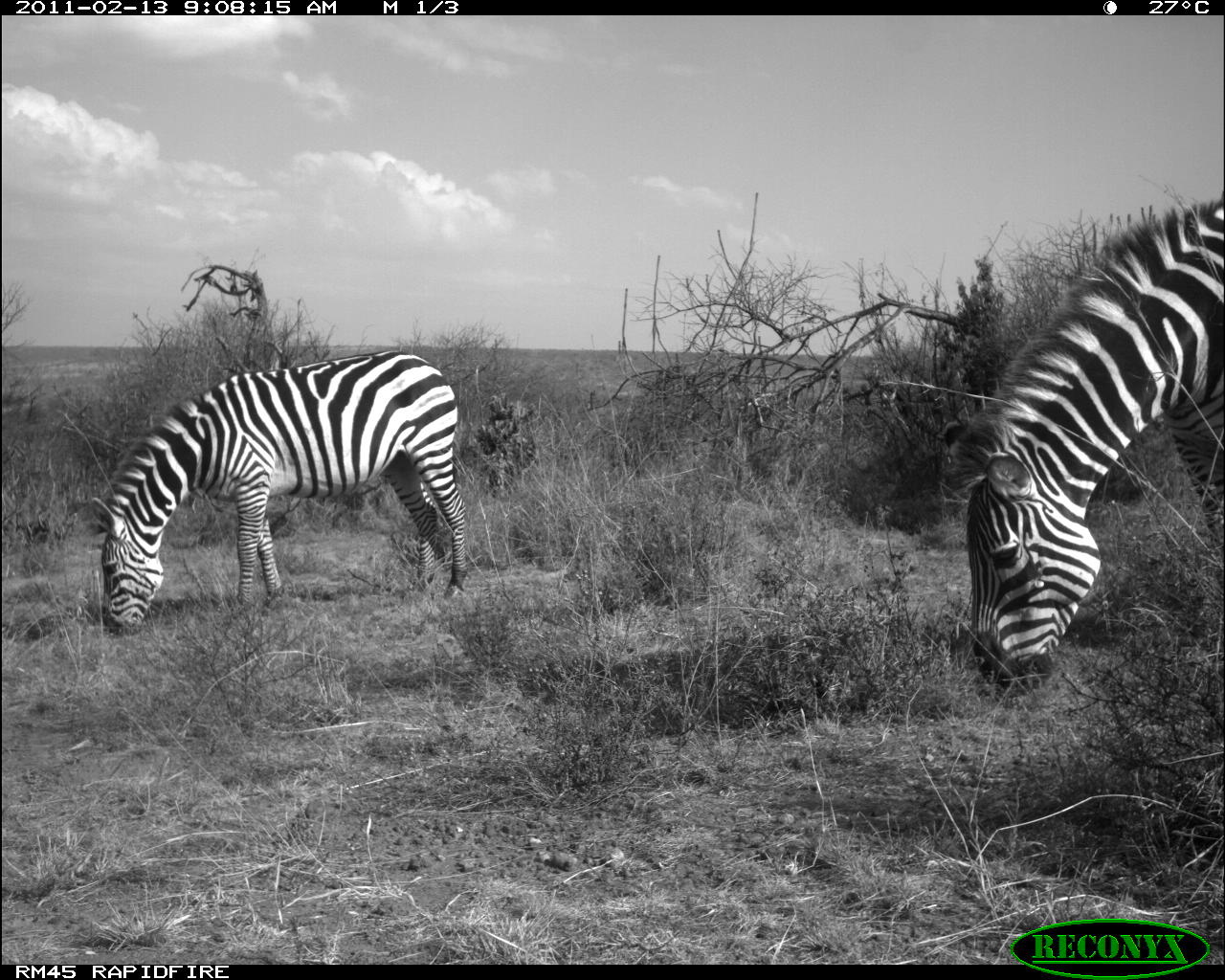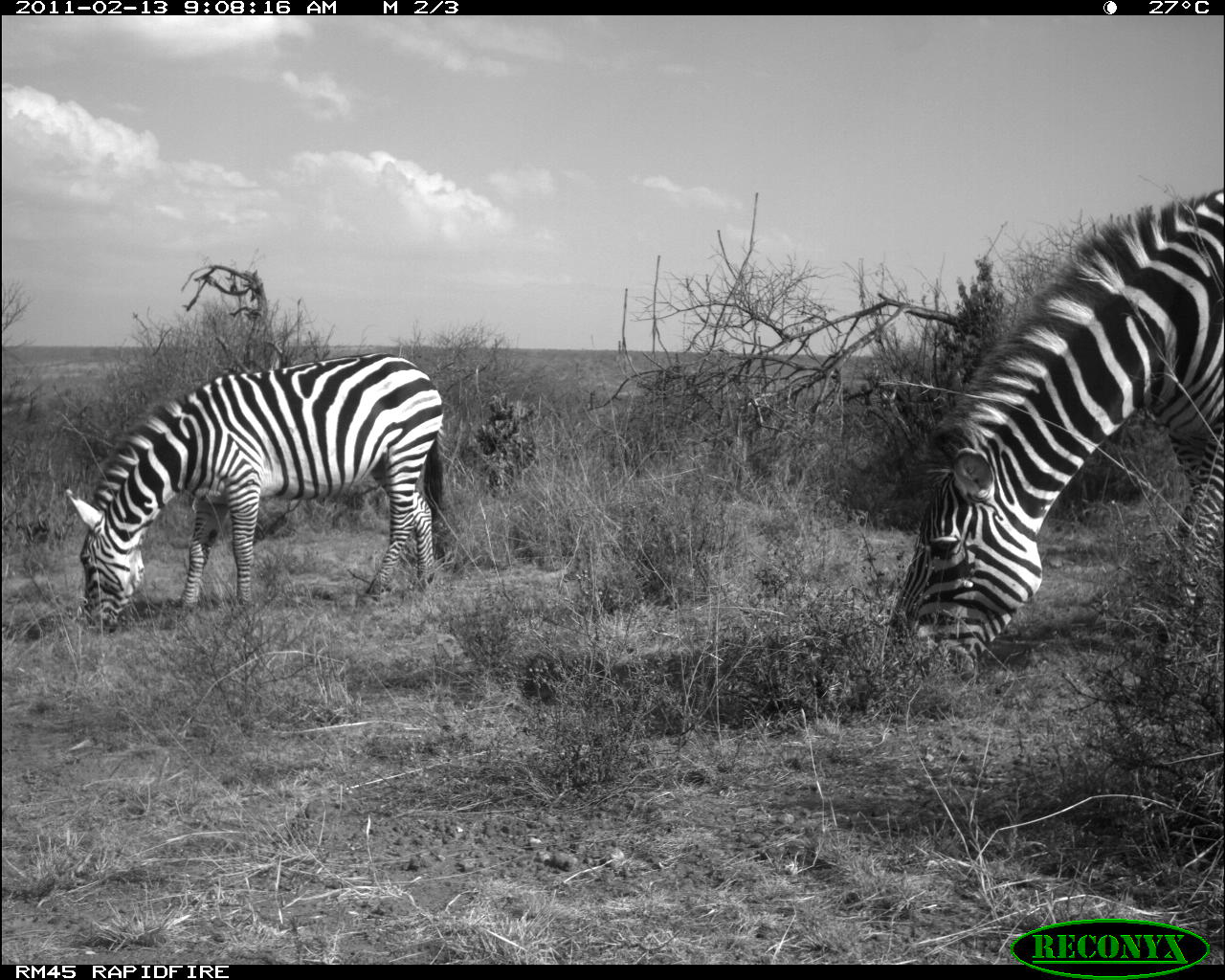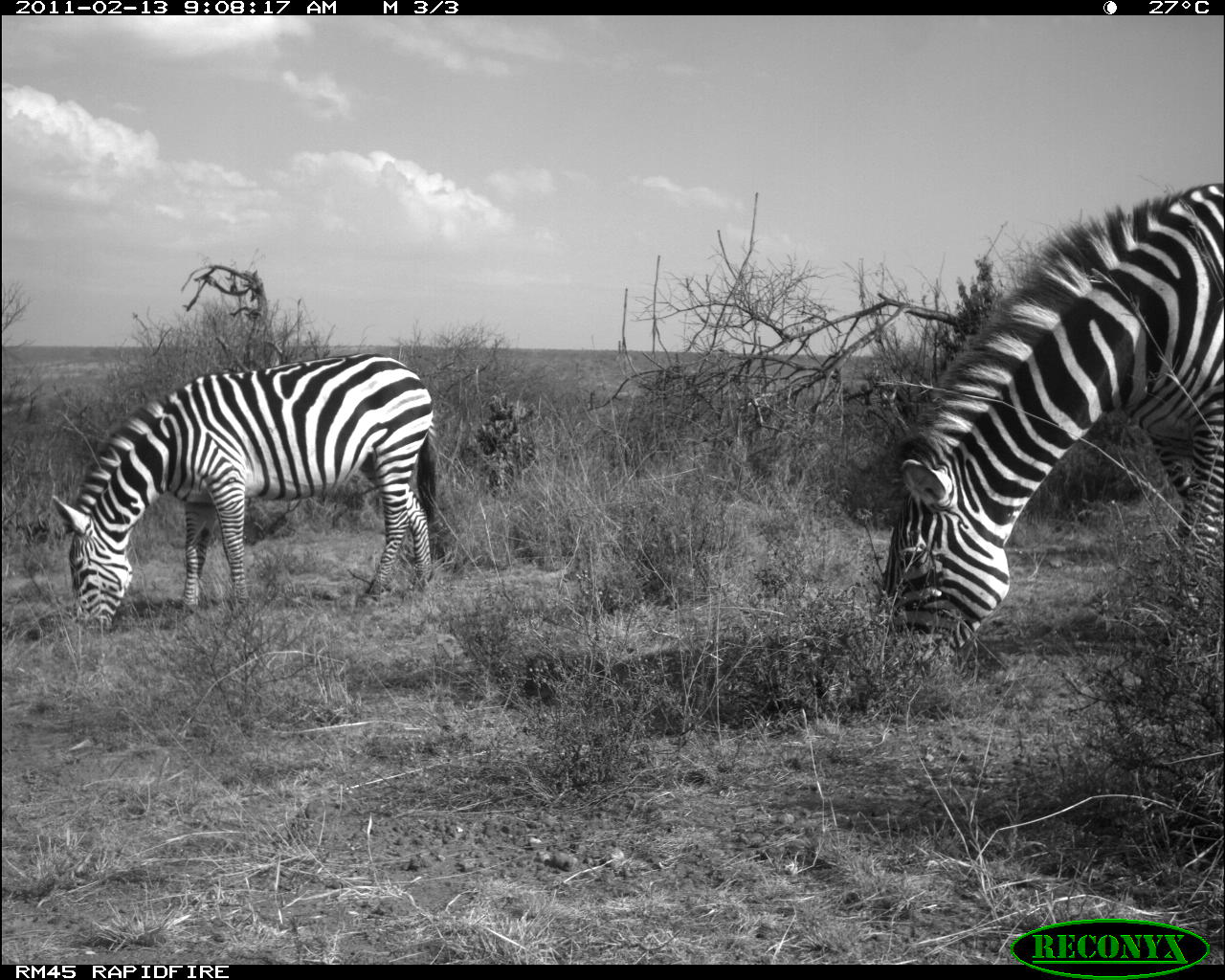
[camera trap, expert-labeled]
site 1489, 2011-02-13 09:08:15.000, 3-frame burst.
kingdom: Animalia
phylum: Chordata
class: Mammalia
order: Perissodactyla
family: Equidae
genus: Equus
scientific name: Equus quagga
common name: plains zebra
Equus quagga (plains zebra), count 2.